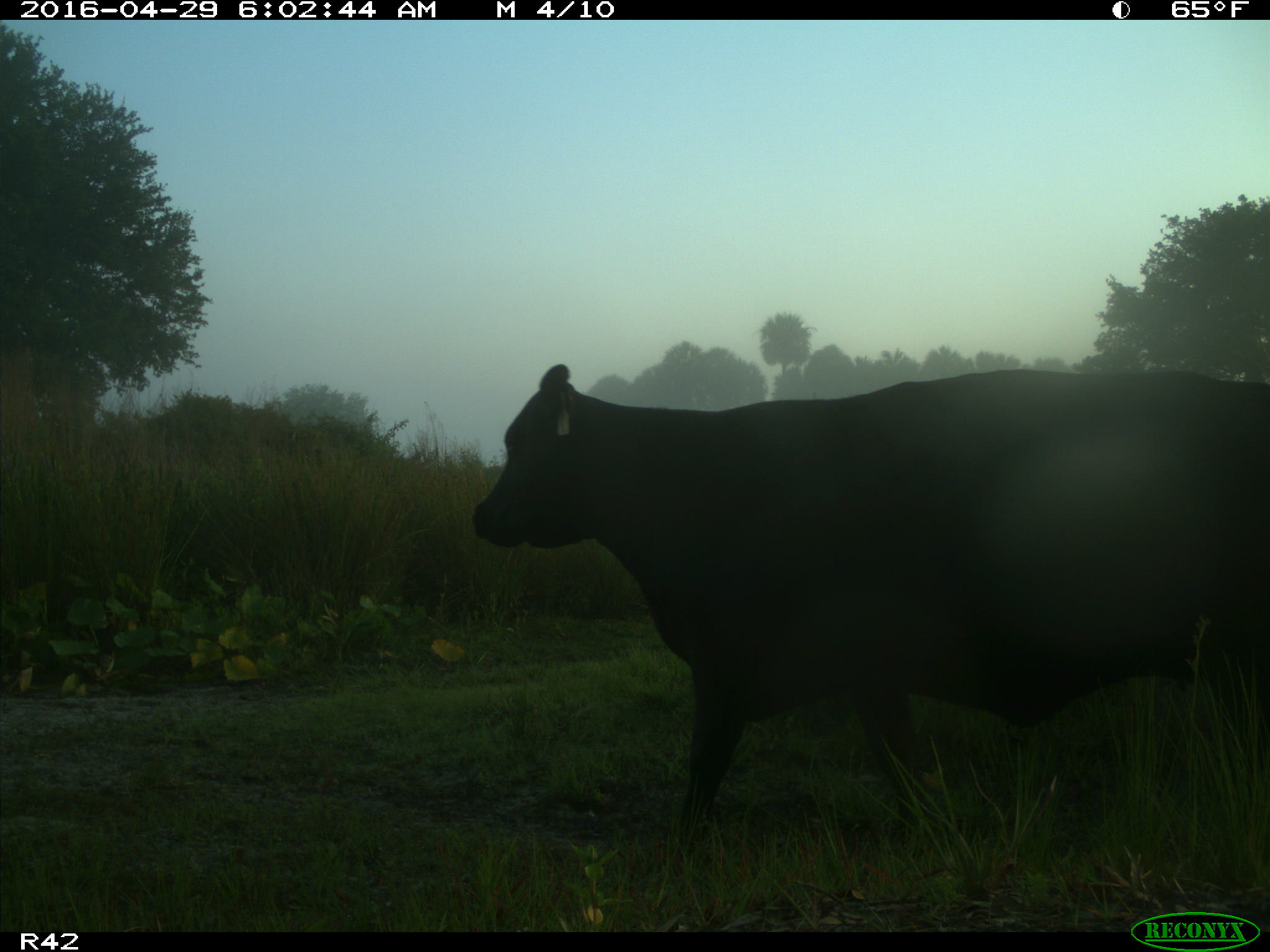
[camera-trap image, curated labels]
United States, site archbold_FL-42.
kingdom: Animalia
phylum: Chordata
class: Mammalia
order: Artiodactyla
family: Bovidae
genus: Bos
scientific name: Bos taurus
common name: domestic cow